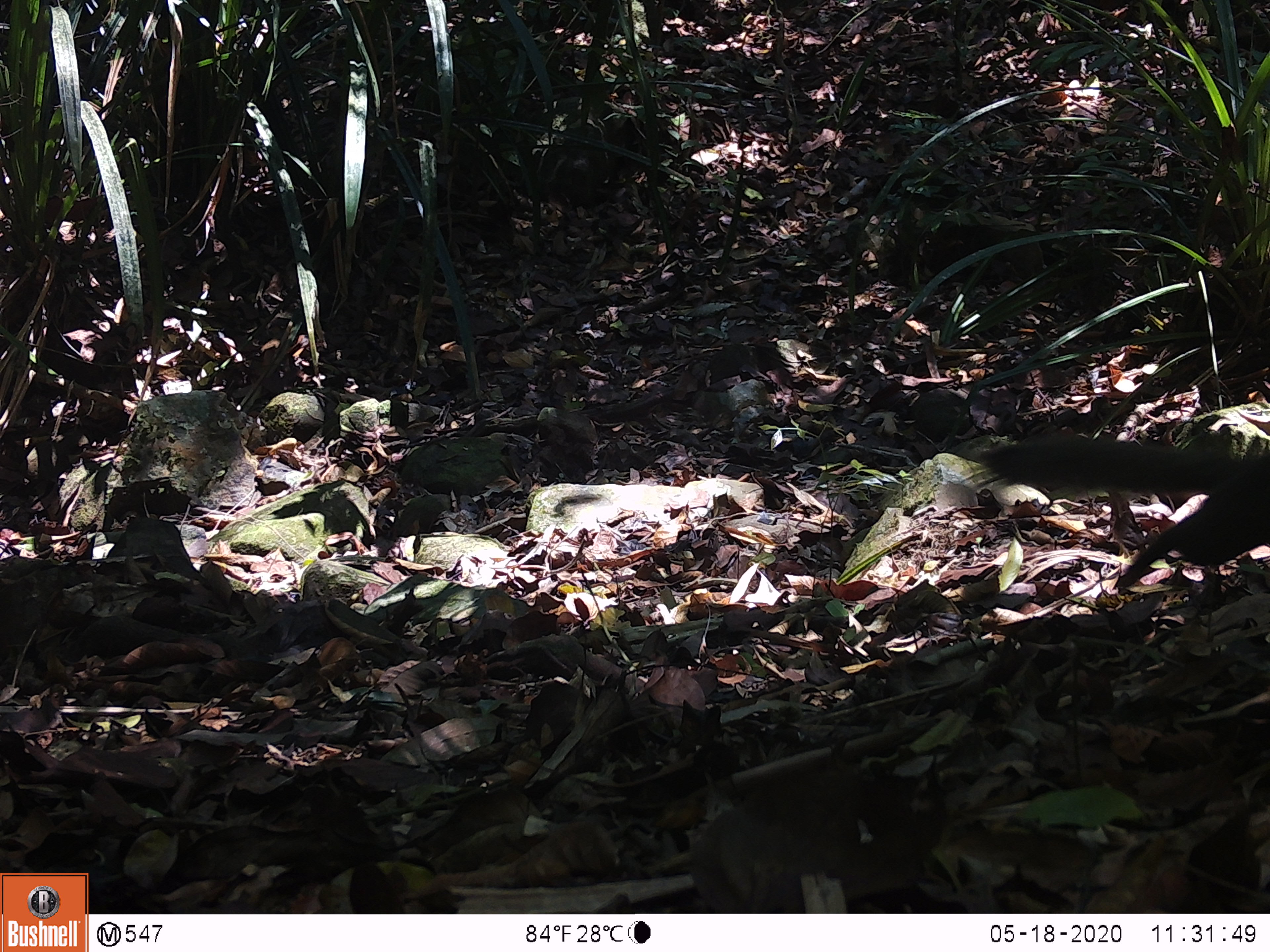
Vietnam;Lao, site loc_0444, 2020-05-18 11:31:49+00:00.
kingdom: Animalia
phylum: Chordata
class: Mammalia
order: Rodentia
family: Sciuridae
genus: Sciurus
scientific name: Sciurus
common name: squirrel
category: unidentified squirrel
Unidentified squirrel (squirrel) (Sciurus). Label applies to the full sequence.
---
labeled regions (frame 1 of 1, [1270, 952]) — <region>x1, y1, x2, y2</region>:
unidentified squirrel: <region>981, 435, 1269, 585</region>